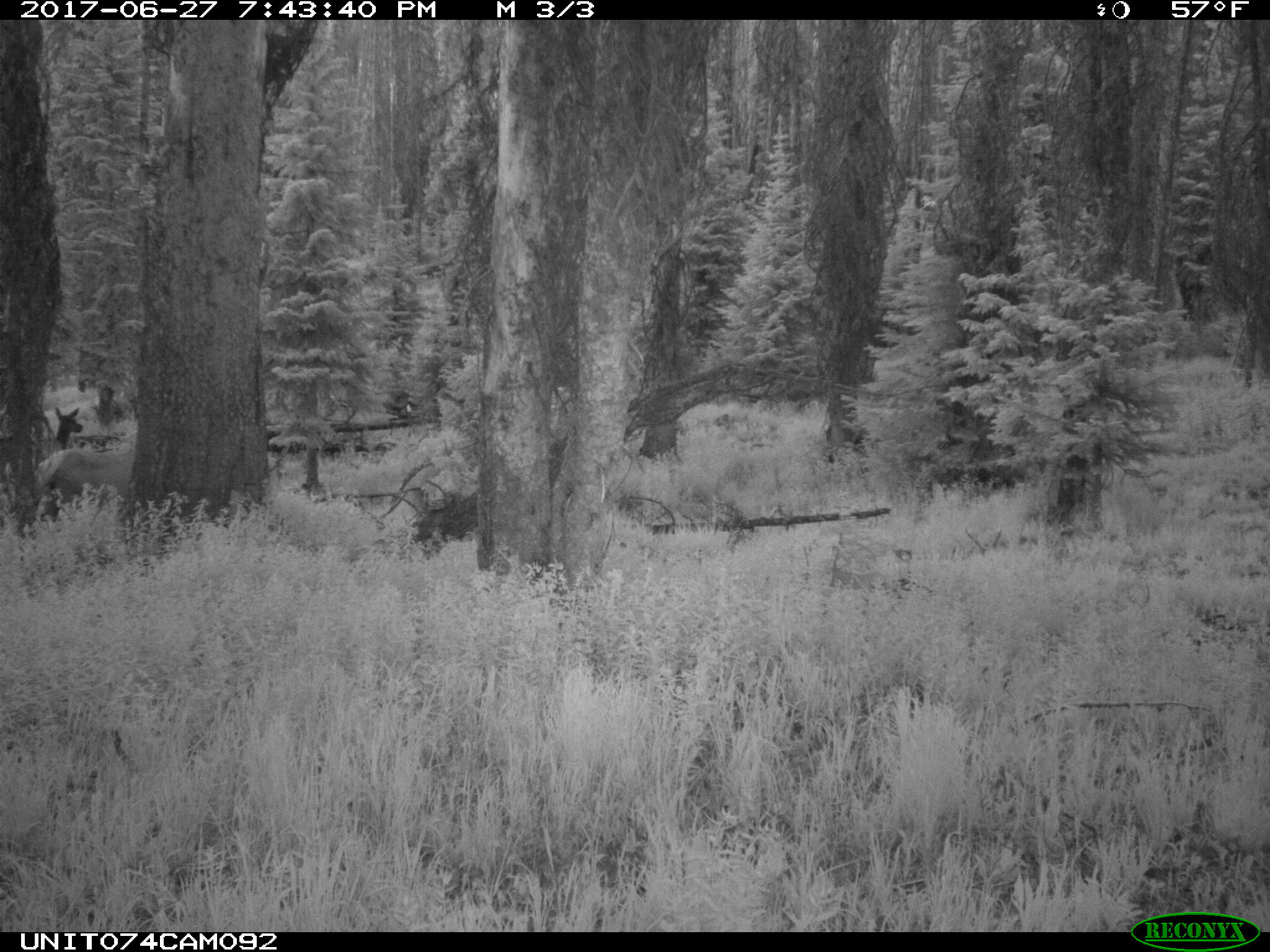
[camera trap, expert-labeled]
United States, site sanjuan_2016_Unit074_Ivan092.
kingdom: Animalia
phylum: Chordata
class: Mammalia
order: Artiodactyla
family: Cervidae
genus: Cervus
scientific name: Cervus elaphus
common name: red deer